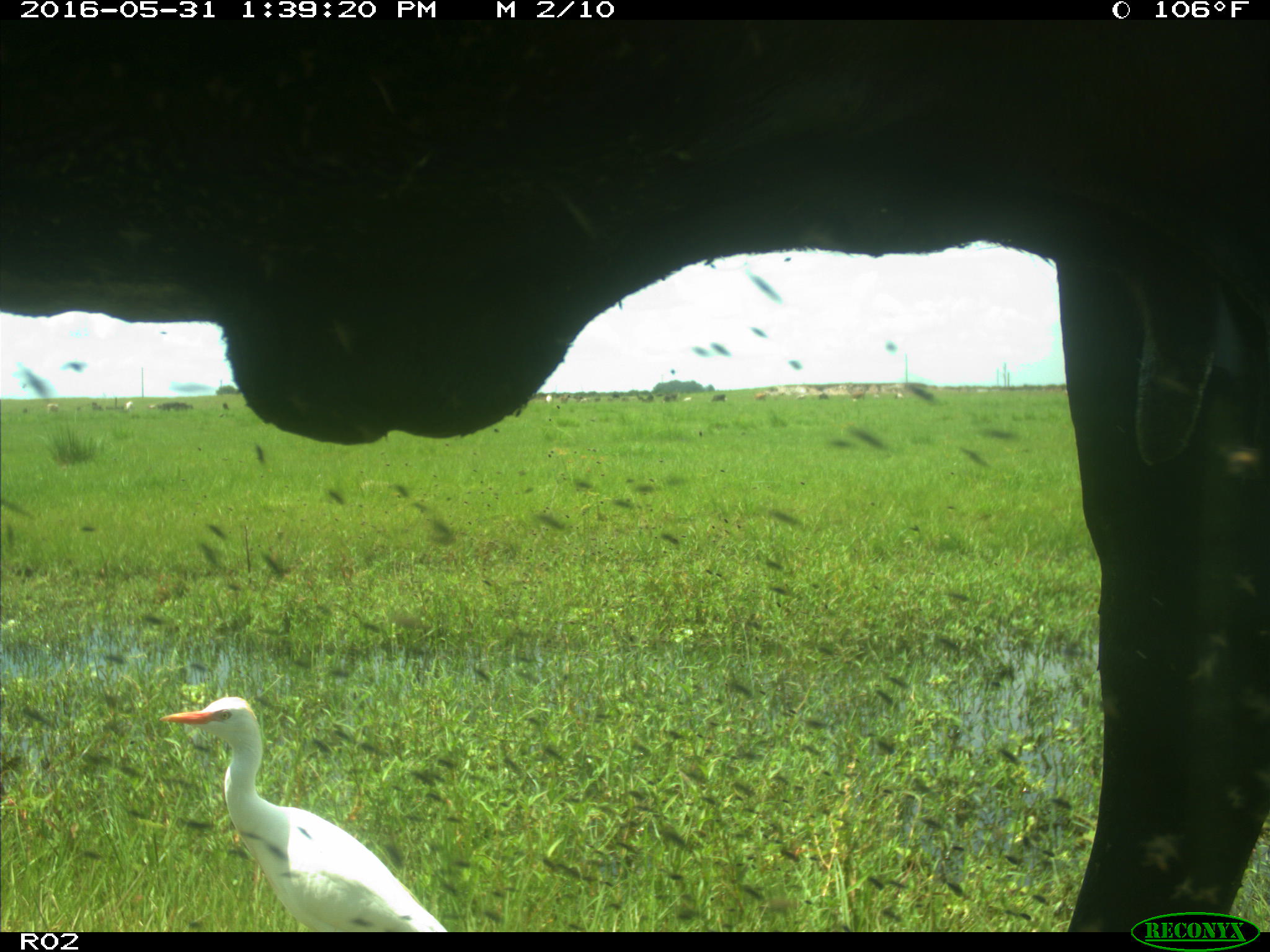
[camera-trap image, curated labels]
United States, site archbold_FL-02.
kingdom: Animalia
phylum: Chordata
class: Mammalia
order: Artiodactyla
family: Bovidae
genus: Bos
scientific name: Bos taurus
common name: domestic cow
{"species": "Bos taurus (domestic cow)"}